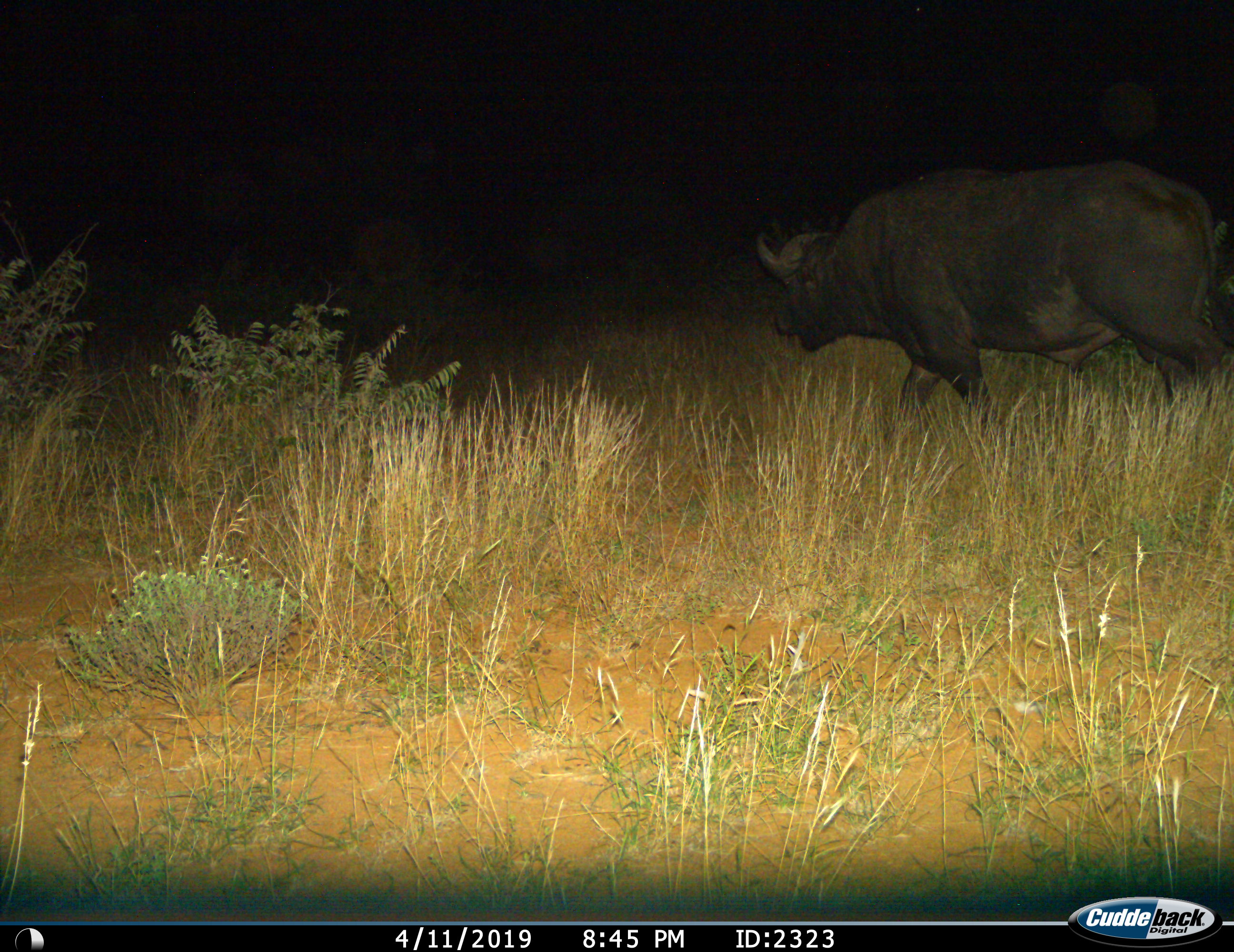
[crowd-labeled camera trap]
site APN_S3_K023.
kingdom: Animalia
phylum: Chordata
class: Mammalia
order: Artiodactyla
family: Bovidae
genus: Syncerus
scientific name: Syncerus caffer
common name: african buffalo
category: buffalo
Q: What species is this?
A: Buffalo (african buffalo) (Syncerus caffer).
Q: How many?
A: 1.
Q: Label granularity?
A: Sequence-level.